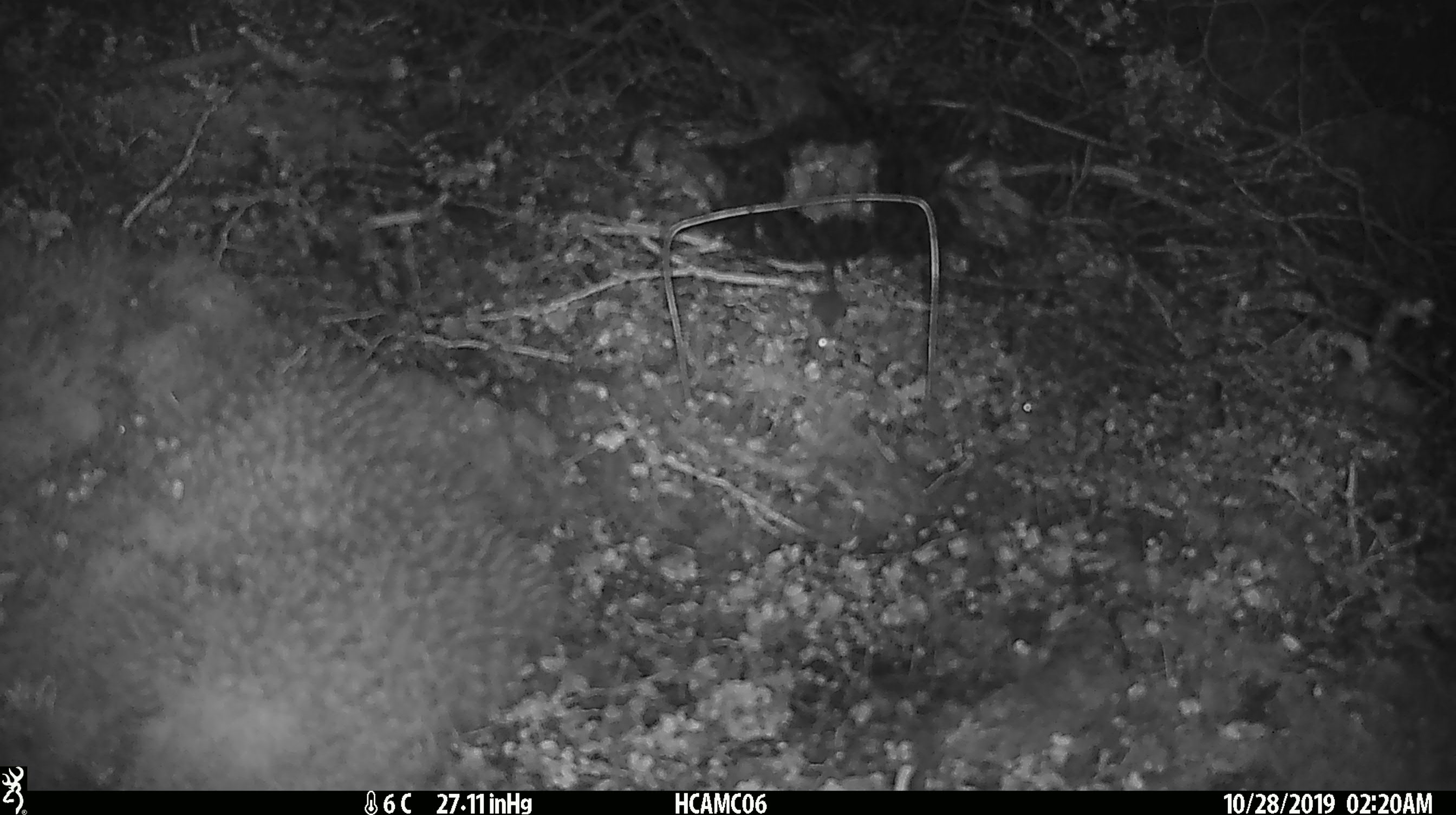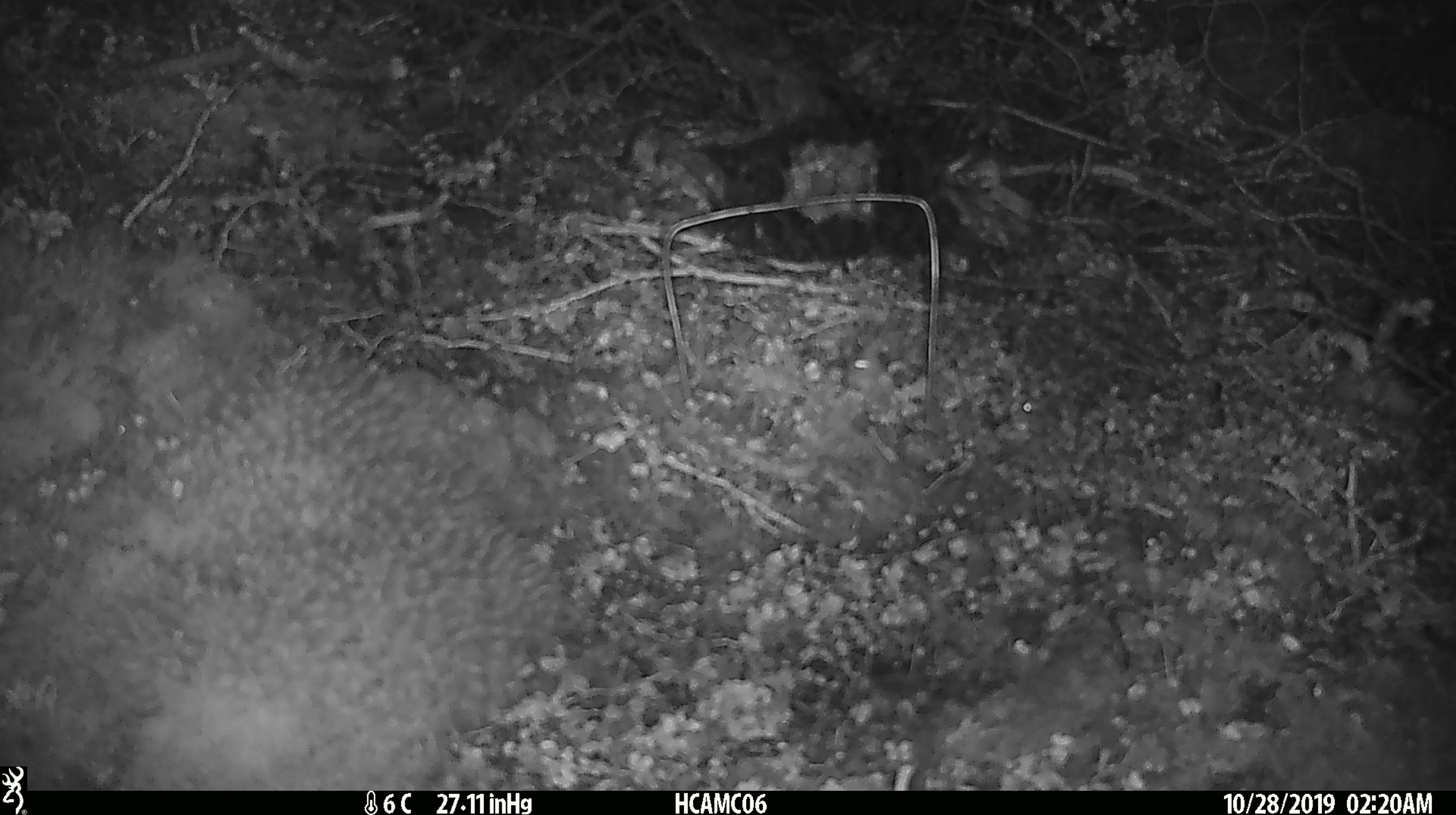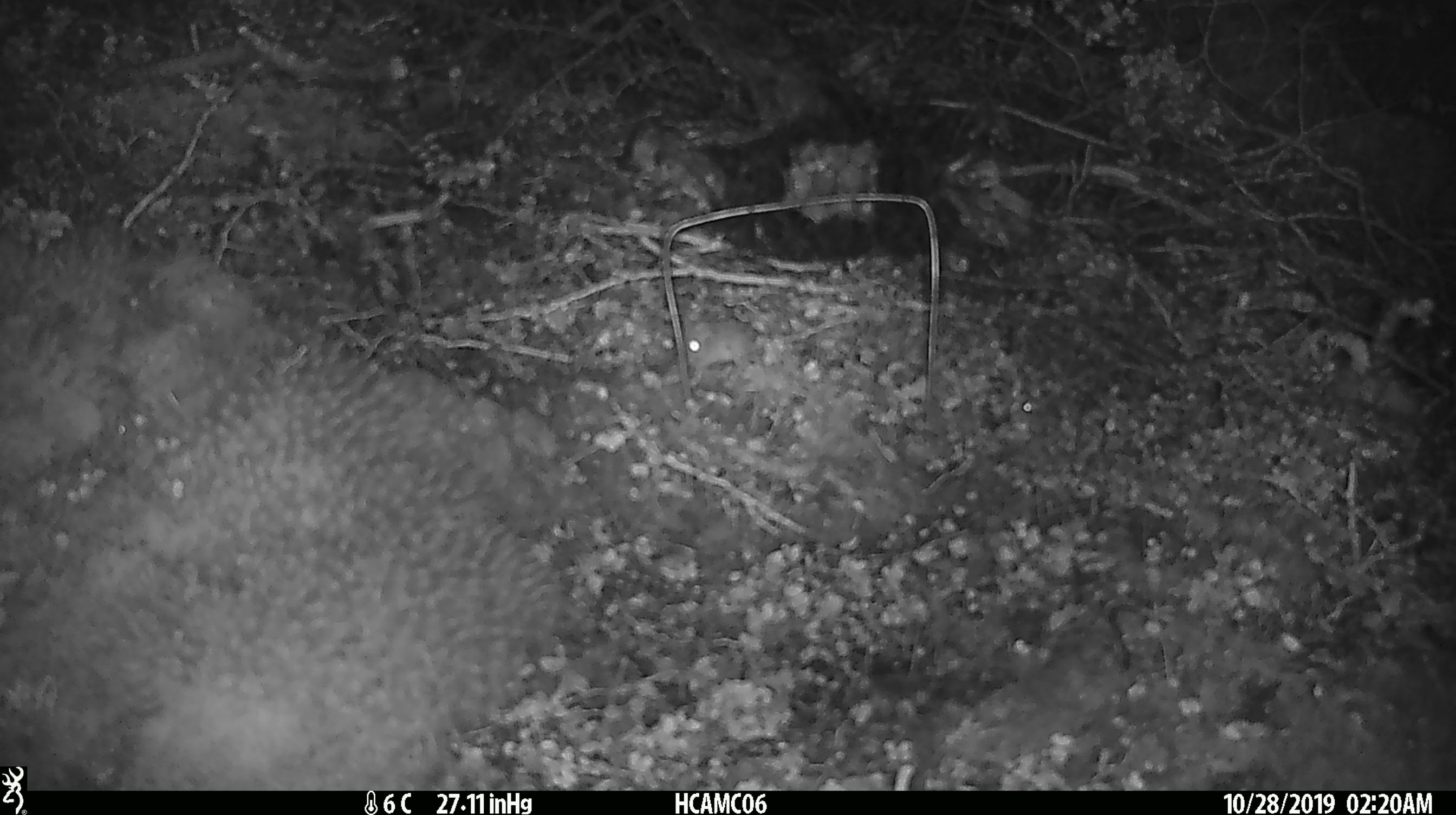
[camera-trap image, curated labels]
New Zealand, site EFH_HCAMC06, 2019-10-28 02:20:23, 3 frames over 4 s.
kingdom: Animalia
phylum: Chordata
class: Mammalia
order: Rodentia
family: Muridae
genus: Mus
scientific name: Mus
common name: mouse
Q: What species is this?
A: Mouse (Mus).